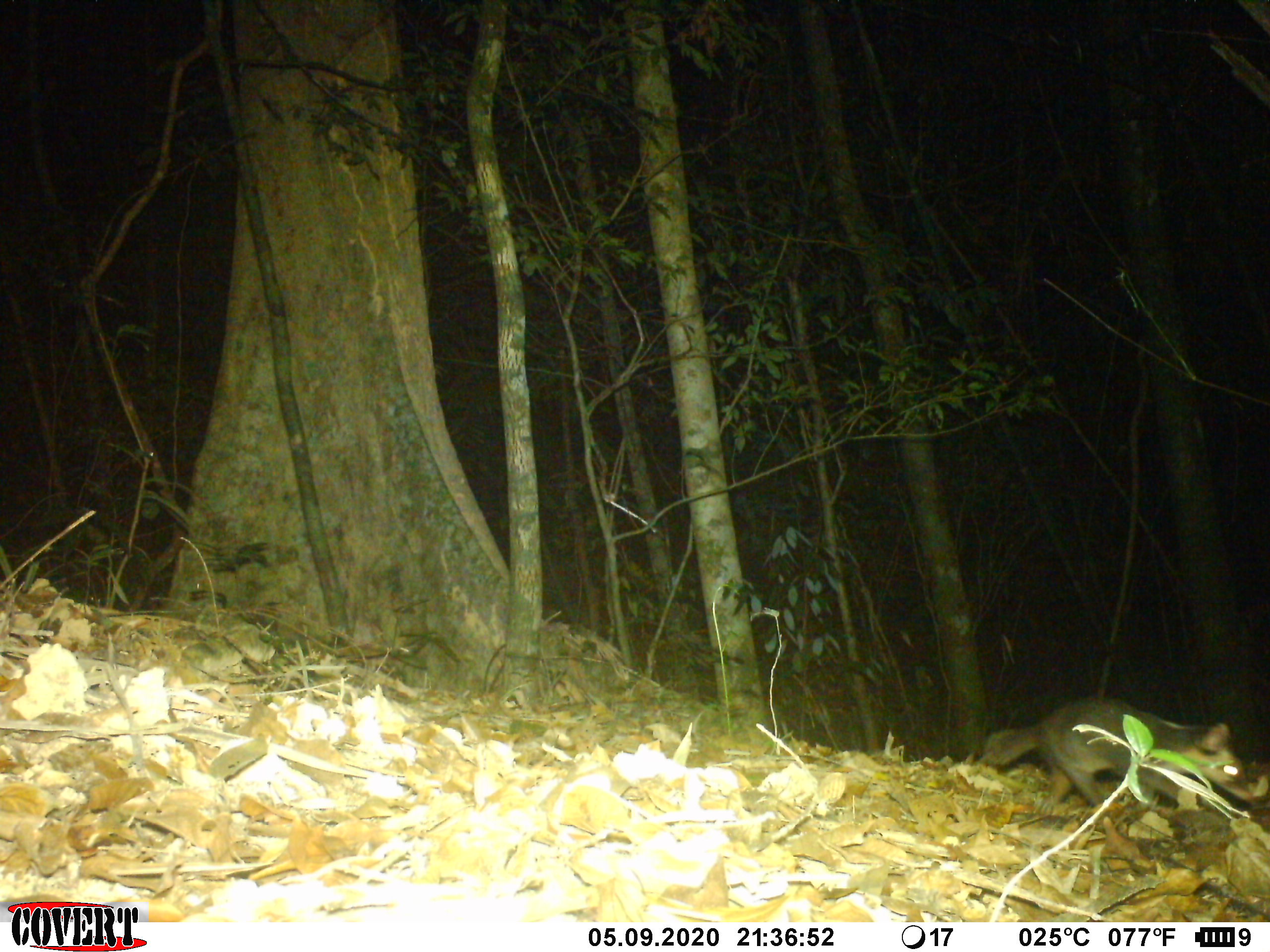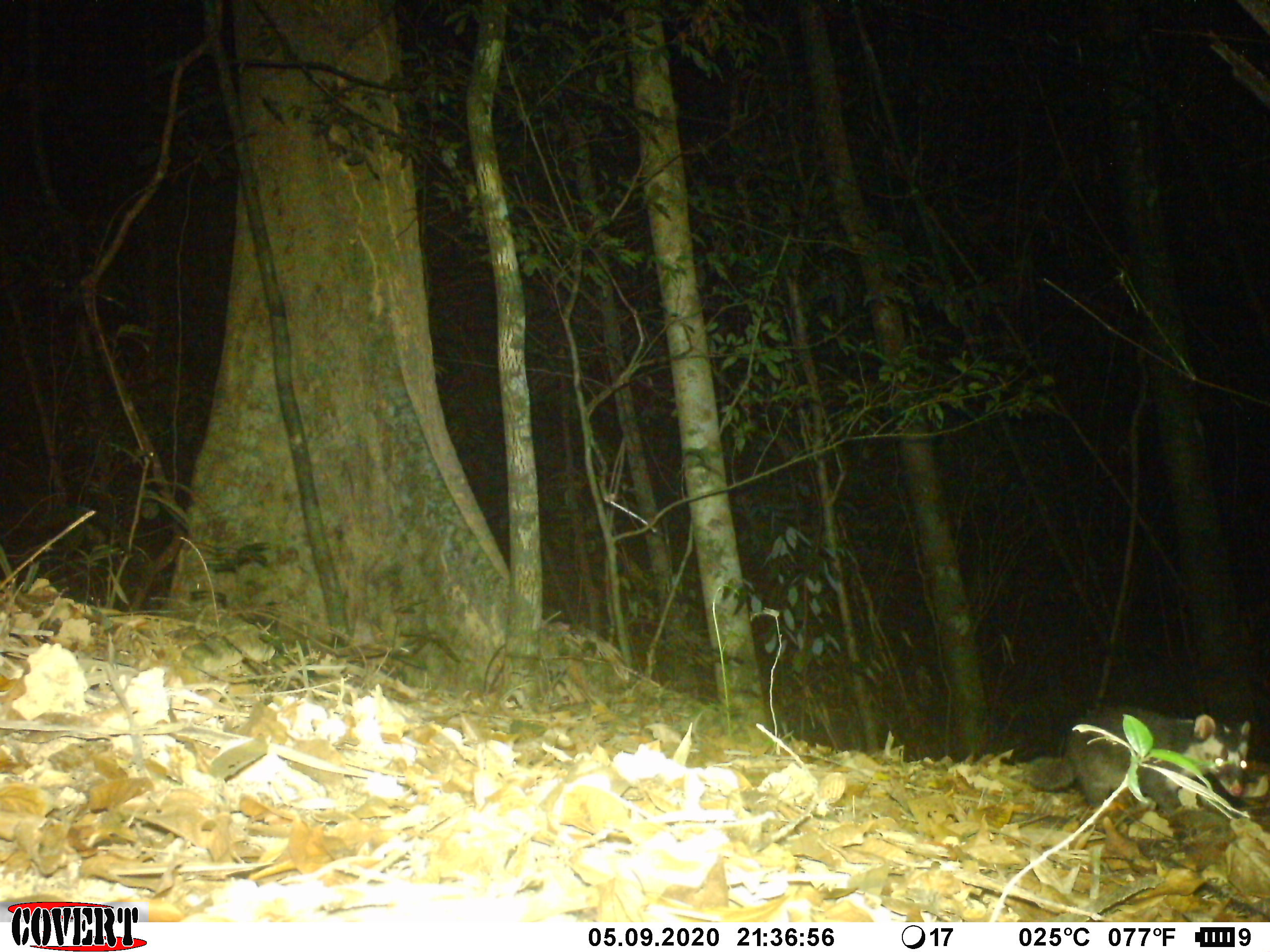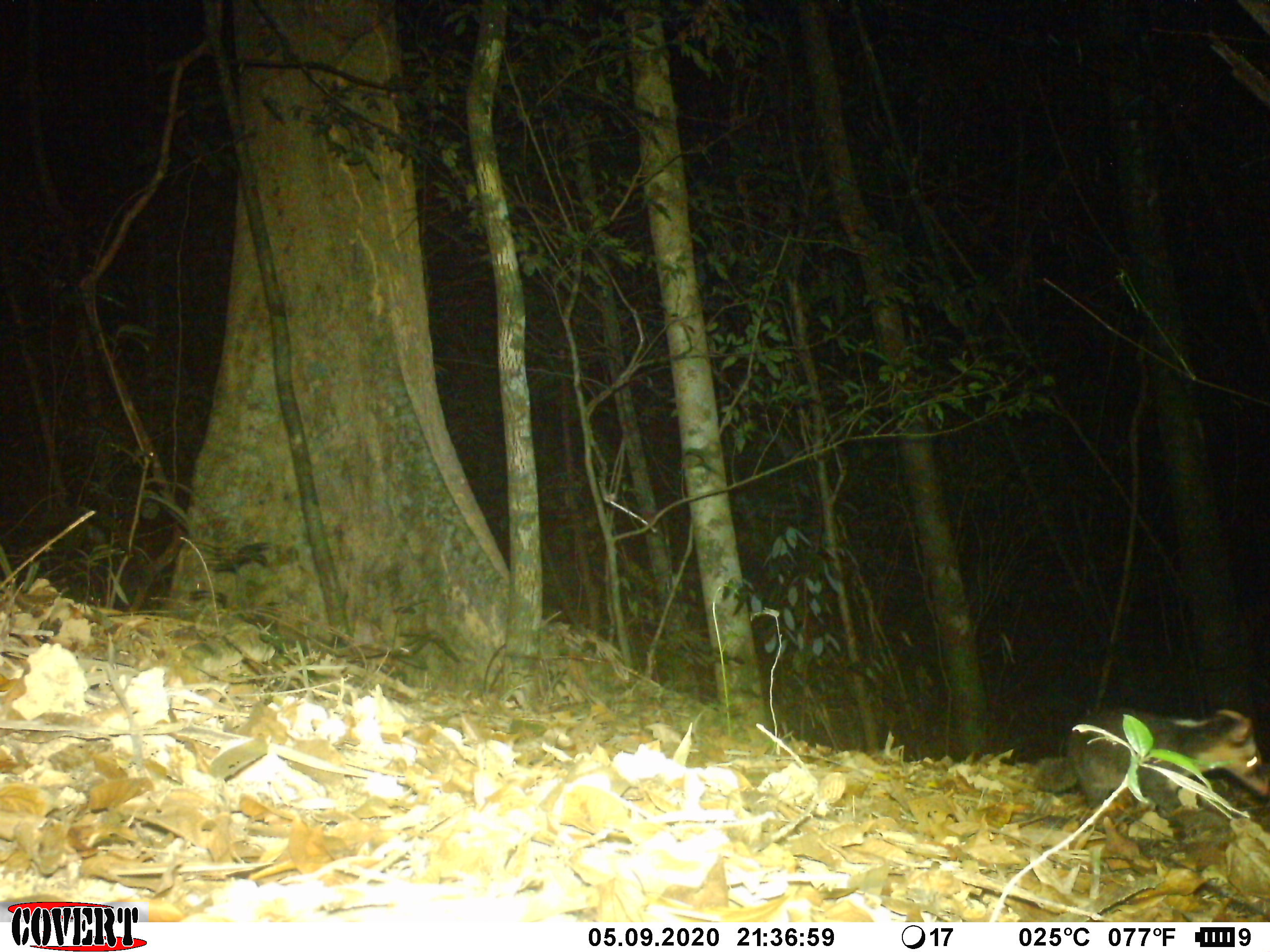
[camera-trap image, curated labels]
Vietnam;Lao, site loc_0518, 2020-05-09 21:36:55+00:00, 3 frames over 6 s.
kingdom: Animalia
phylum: Chordata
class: Mammalia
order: Carnivora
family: Mustelidae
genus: Melogale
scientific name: Melogale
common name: ferret badger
Ferret badger (Melogale). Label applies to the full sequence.